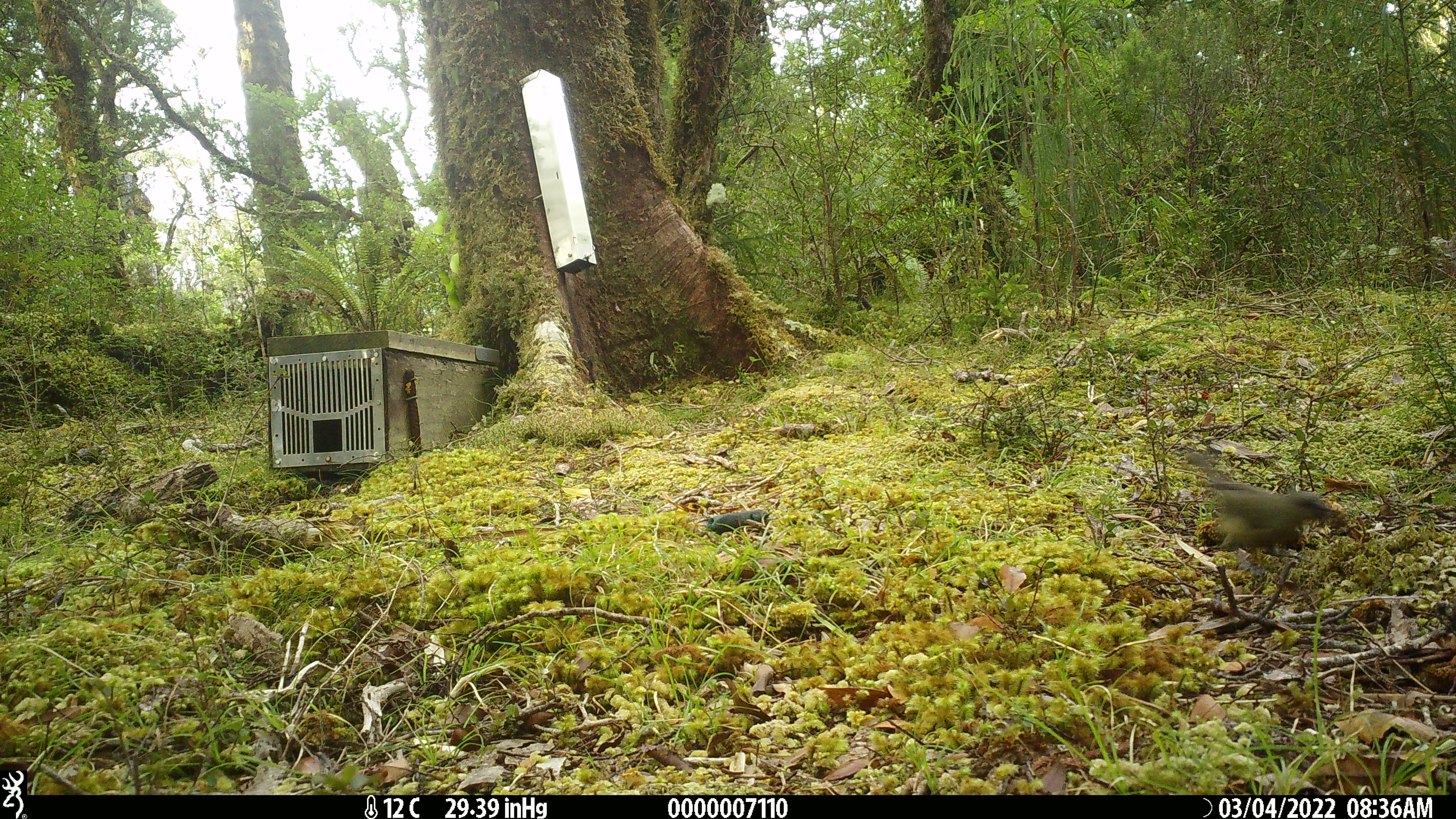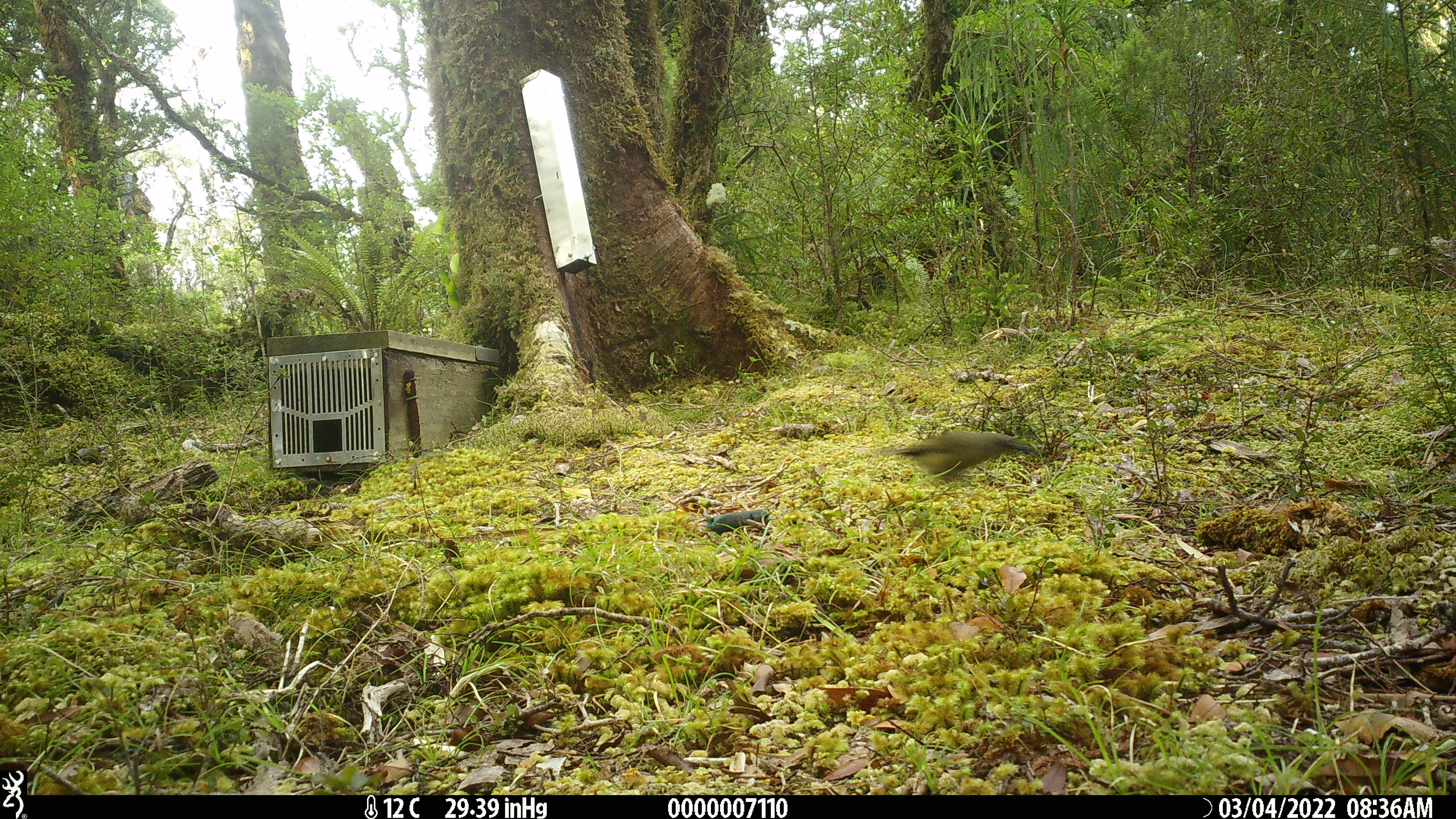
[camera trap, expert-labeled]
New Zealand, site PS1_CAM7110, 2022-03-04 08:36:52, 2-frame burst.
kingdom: Animalia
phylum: Chordata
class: Aves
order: Passeriformes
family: Meliphagidae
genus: Anthornis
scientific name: Anthornis melanura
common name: new zealand bellbird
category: bellbird